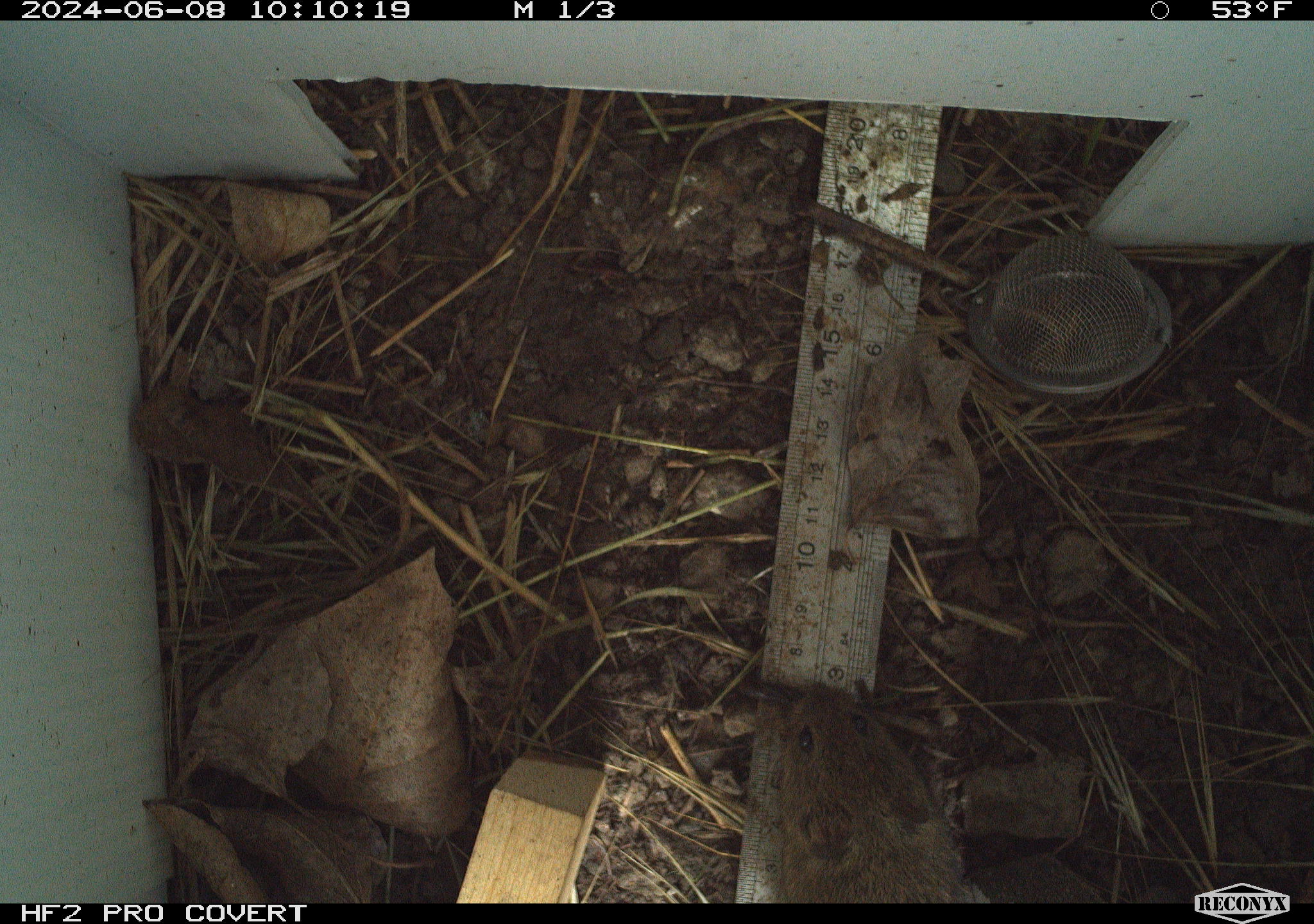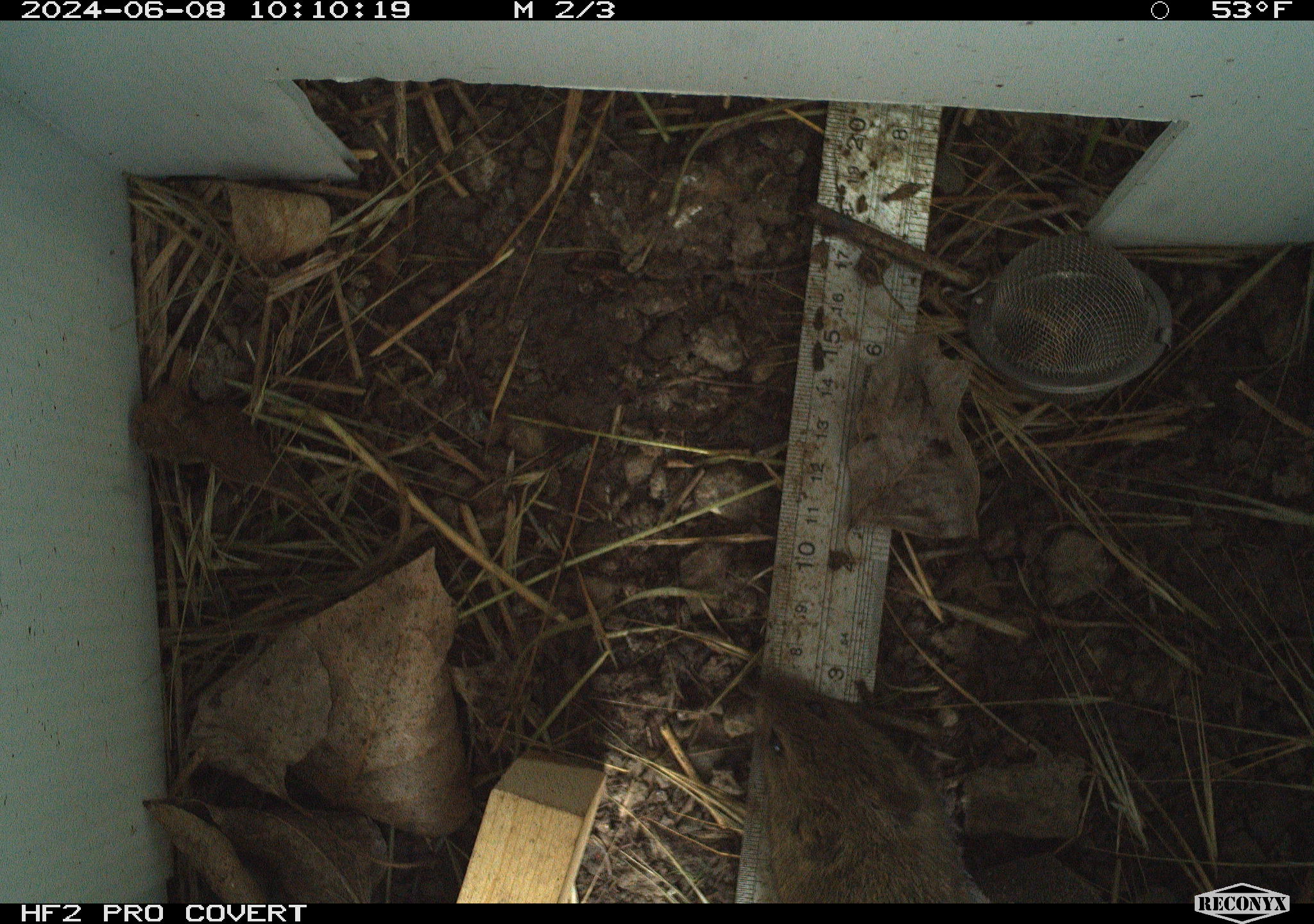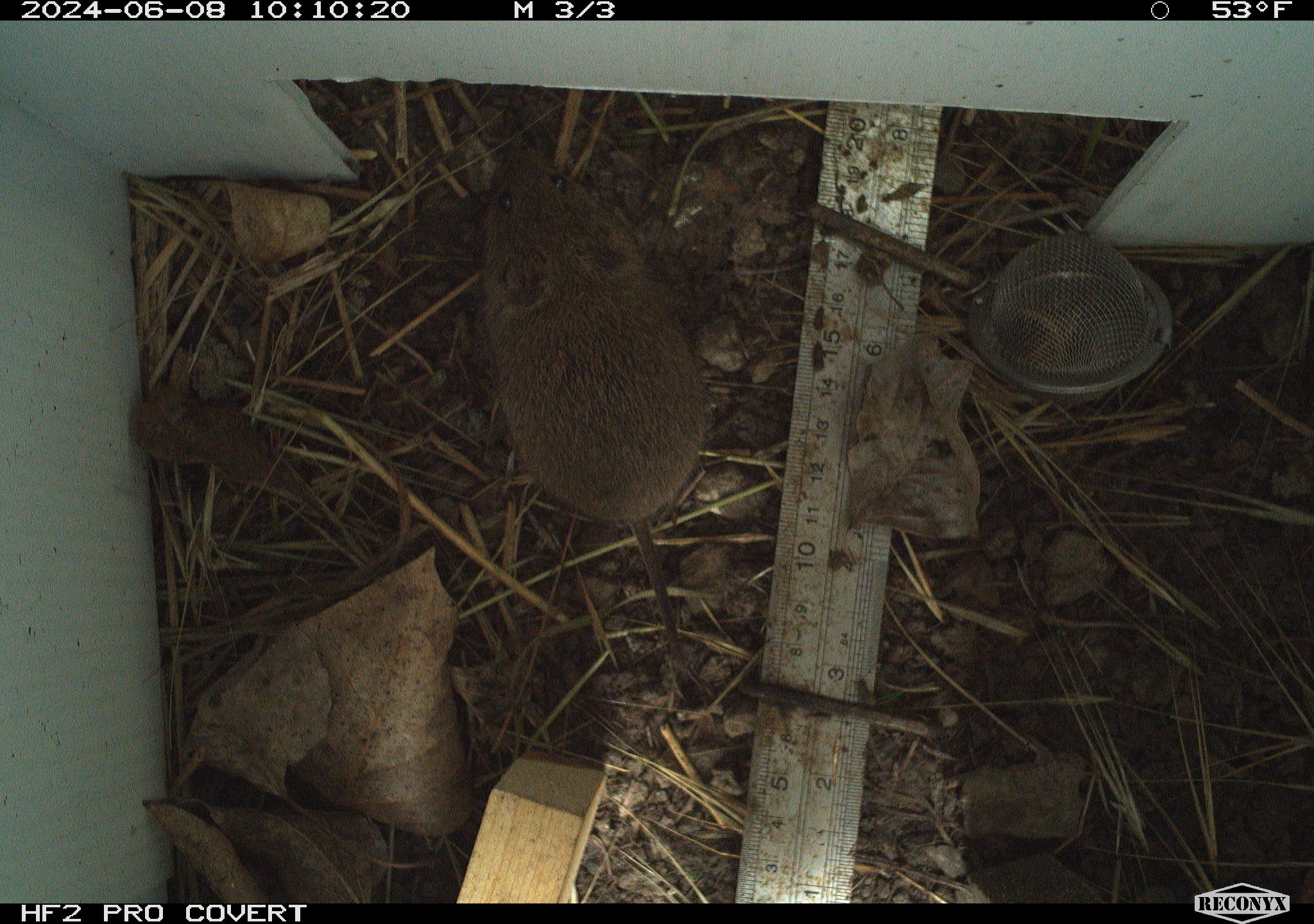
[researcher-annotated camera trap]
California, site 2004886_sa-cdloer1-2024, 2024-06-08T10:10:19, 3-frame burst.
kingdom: Animalia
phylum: Chordata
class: Mammalia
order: Rodentia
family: Cricetidae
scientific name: Arvicolinae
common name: voles, lemmings, and muskrats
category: arvicolinae subfamily